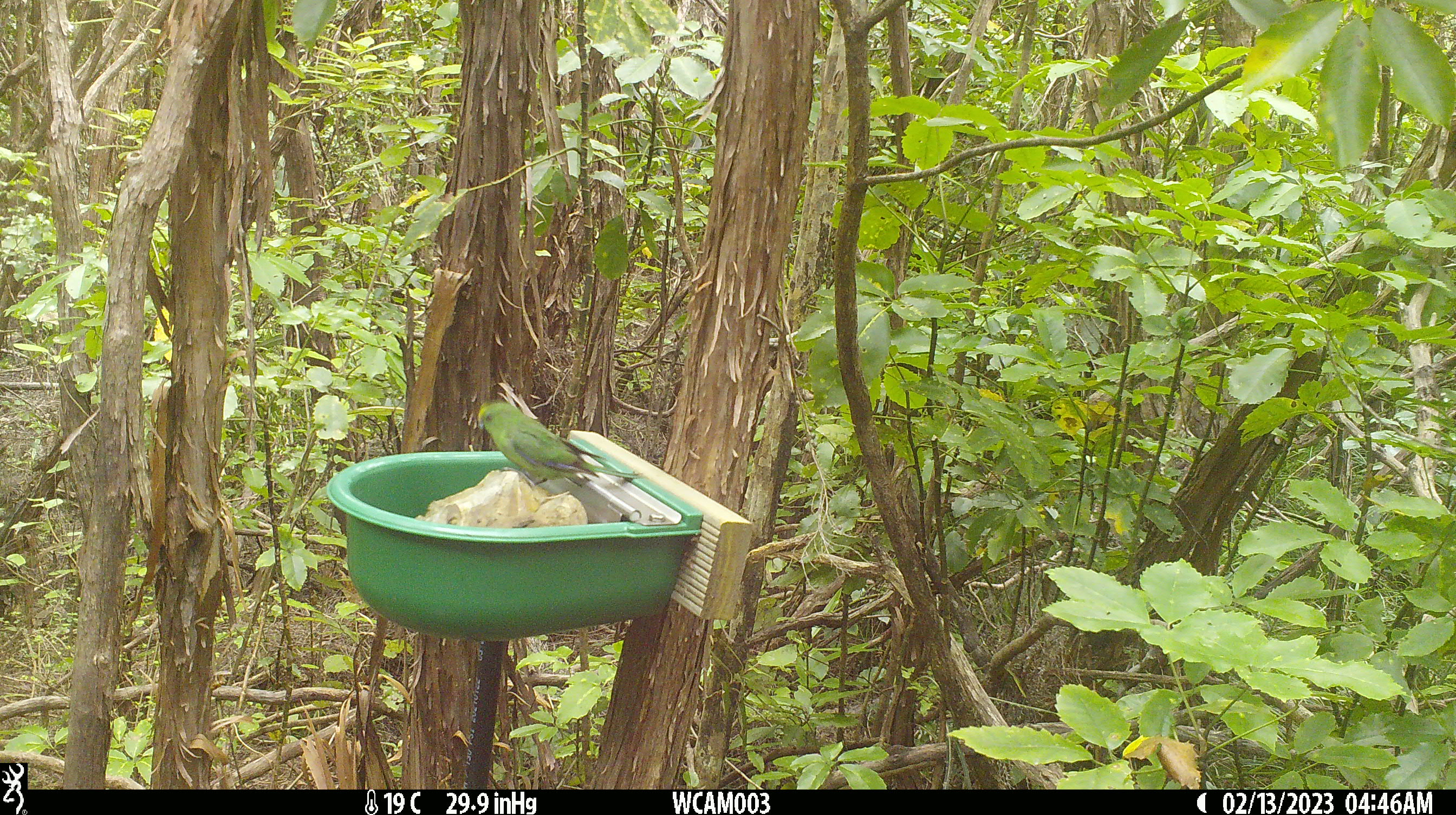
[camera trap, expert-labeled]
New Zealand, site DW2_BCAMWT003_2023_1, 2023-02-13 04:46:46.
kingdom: Animalia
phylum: Chordata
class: Aves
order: Psittaciformes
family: Psittaculidae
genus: Cyanoramphus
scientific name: Cyanoramphus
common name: parakeet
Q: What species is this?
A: Parakeet (Cyanoramphus).